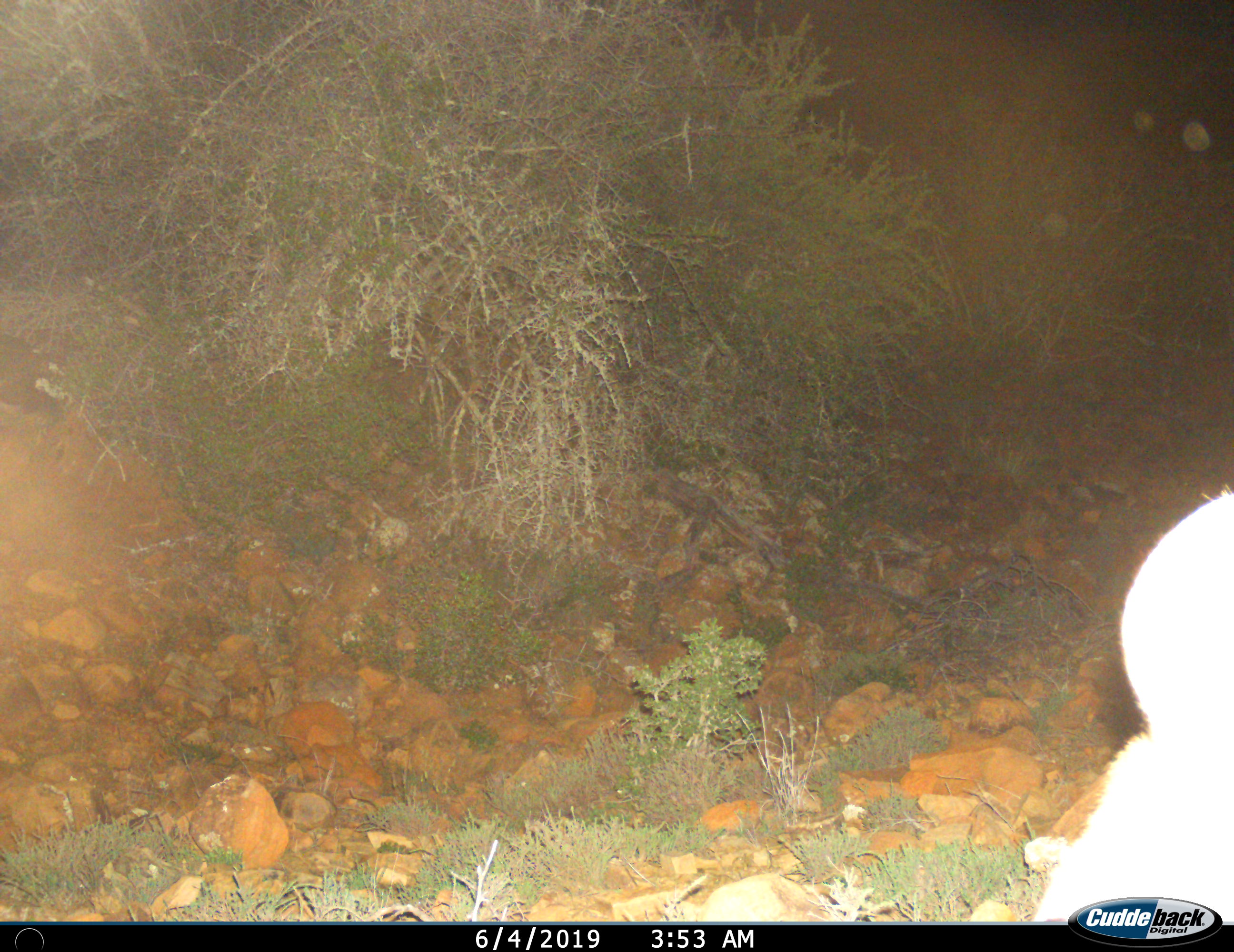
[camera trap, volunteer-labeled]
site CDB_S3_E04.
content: unidentified animal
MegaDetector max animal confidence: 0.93